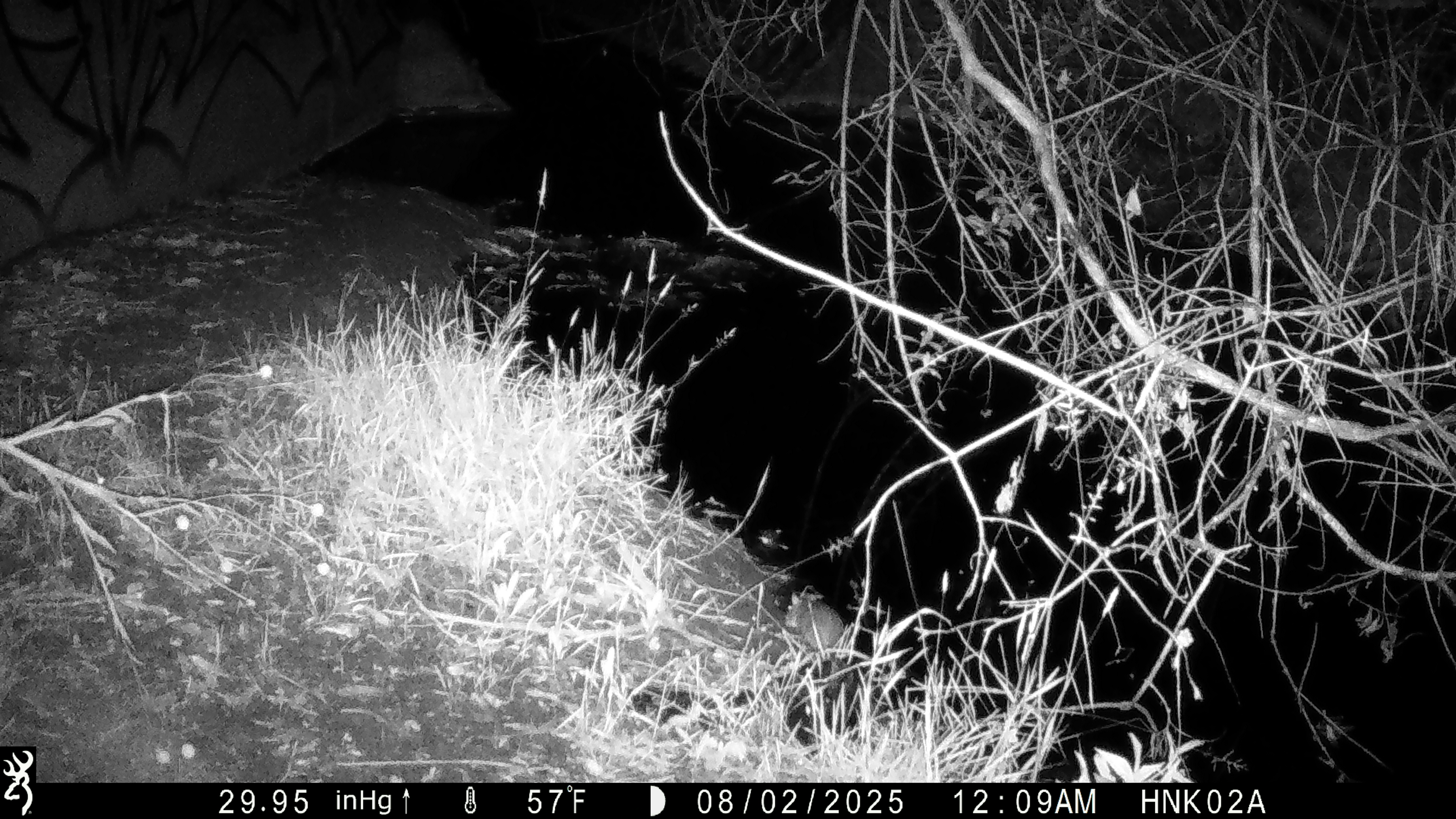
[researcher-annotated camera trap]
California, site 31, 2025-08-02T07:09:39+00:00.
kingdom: Animalia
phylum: Chordata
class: Mammalia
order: Rodentia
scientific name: Rodentia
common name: mouse or rat